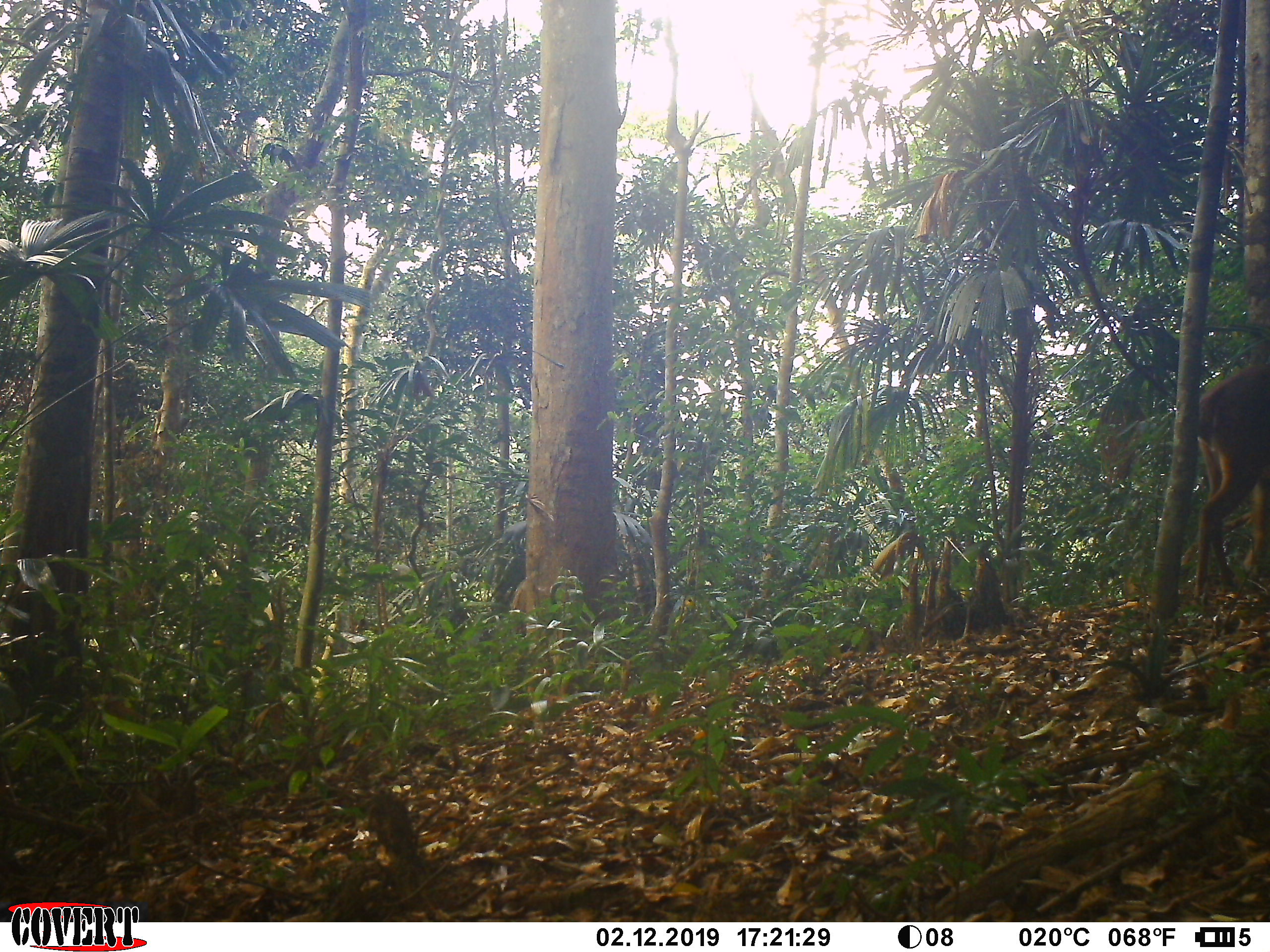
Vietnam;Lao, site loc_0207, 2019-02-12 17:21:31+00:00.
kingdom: Animalia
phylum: Chordata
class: Mammalia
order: Artiodactyla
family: Cervidae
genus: Muntiacus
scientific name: Muntiacus vuquangensis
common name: large-antlered muntjac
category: large antlered muntjac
Large antlered muntjac (large-antlered muntjac) (Muntiacus vuquangensis). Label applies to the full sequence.